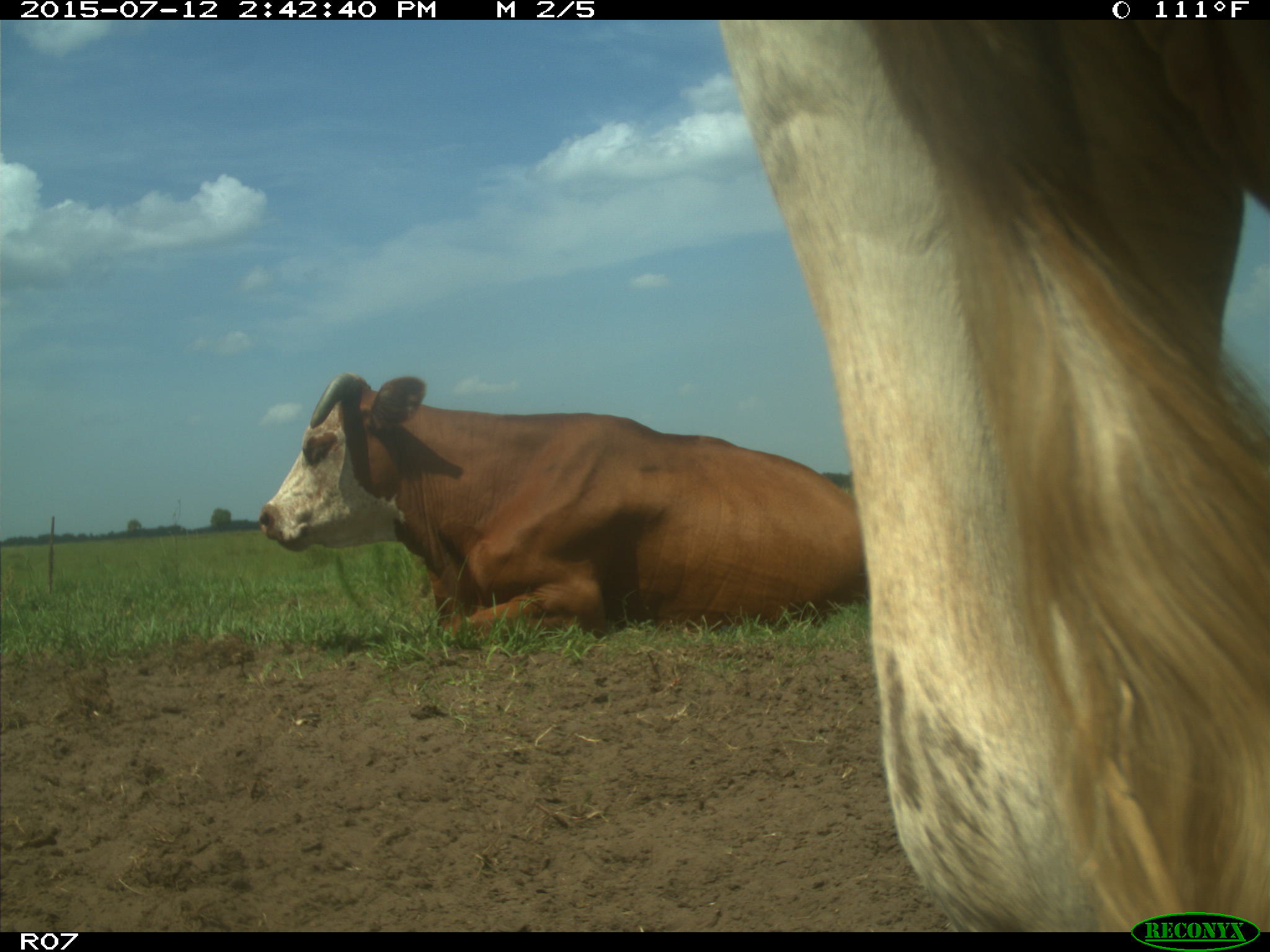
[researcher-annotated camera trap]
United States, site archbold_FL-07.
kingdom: Animalia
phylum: Chordata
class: Mammalia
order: Artiodactyla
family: Bovidae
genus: Bos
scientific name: Bos taurus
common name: domestic cow